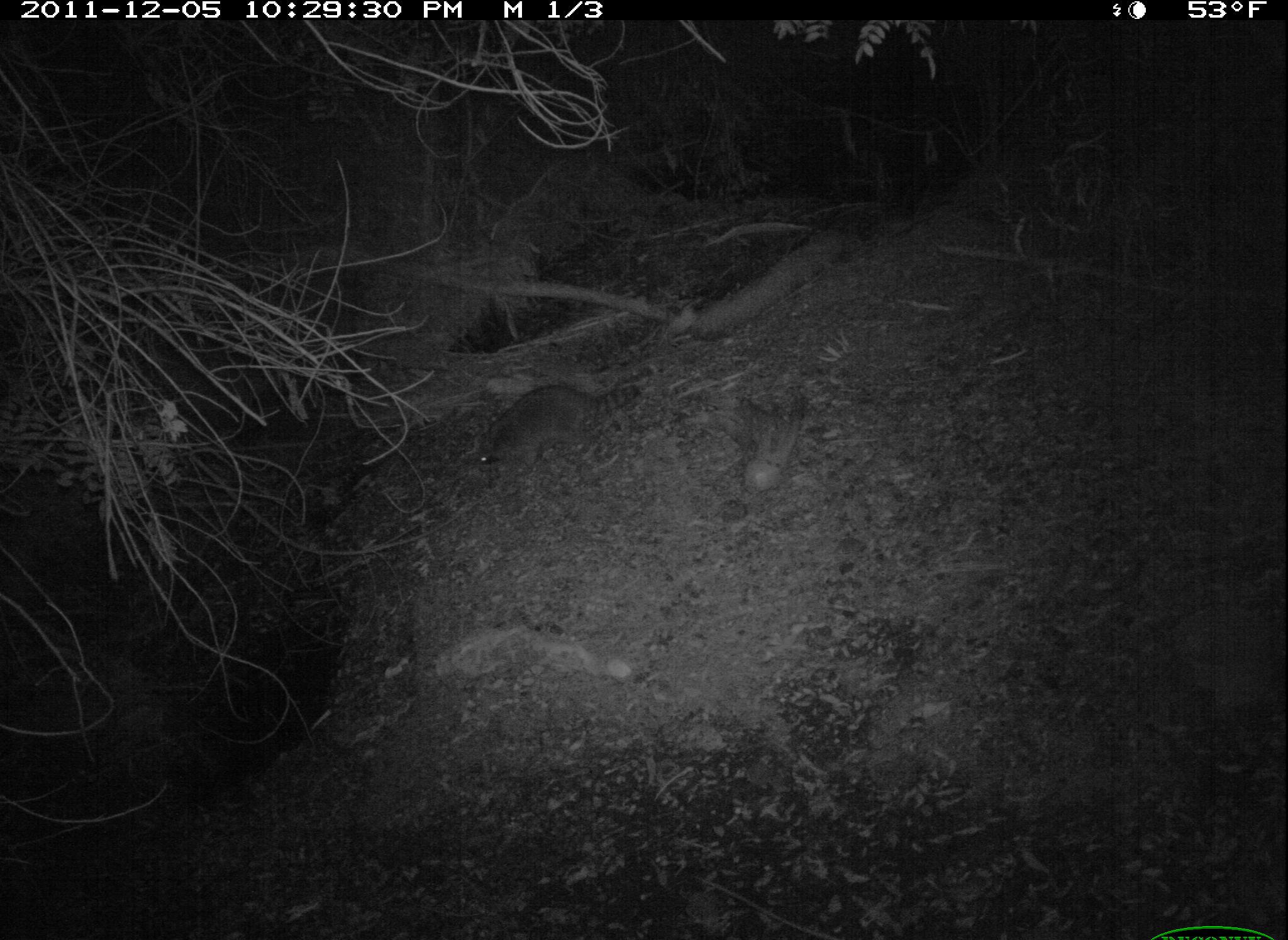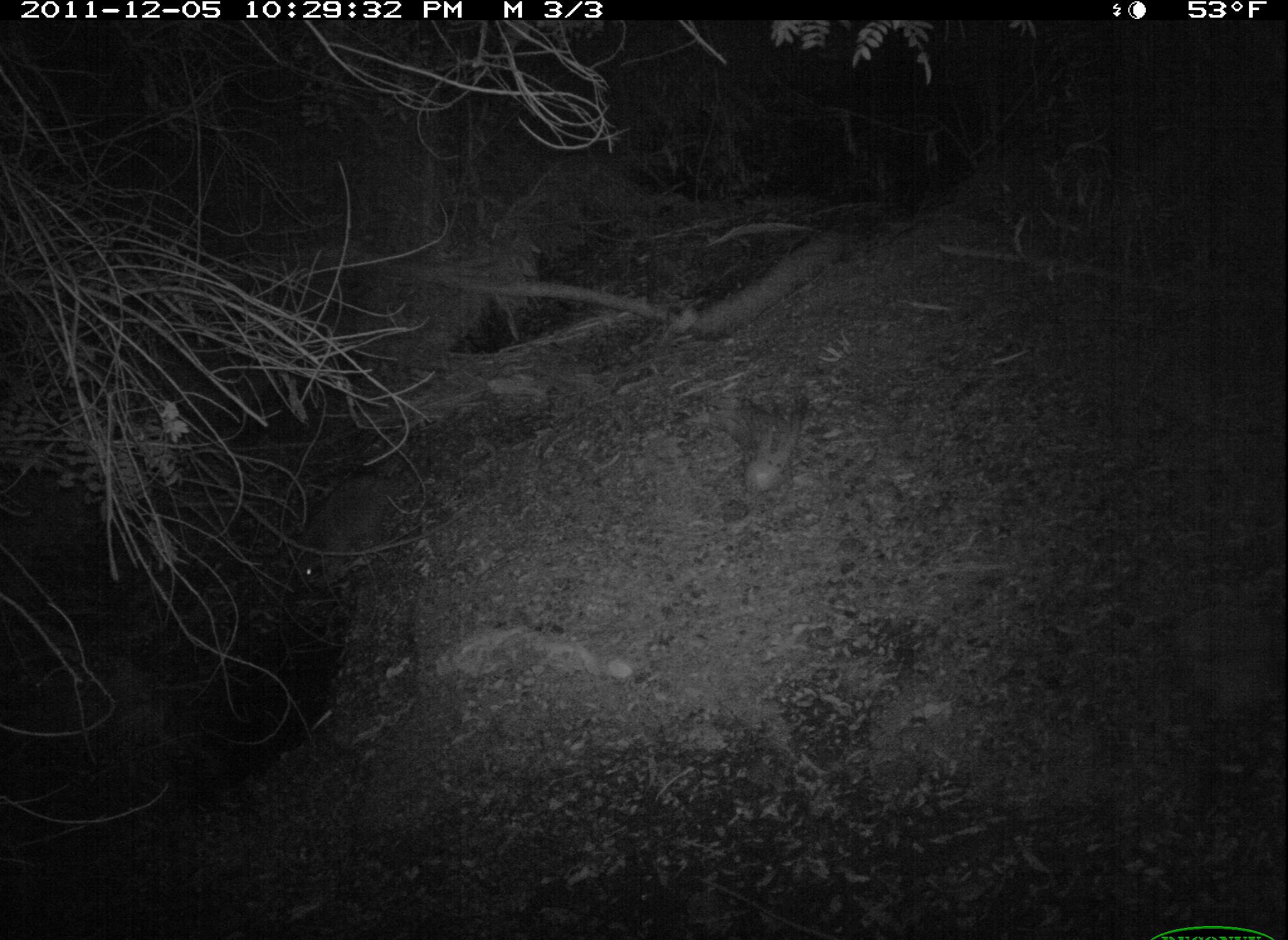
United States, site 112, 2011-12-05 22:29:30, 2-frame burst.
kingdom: Animalia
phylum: Chordata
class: Mammalia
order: Carnivora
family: Procyonidae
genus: Procyon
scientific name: Procyon lotor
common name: raccoon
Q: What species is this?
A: Raccoon (Procyon lotor).